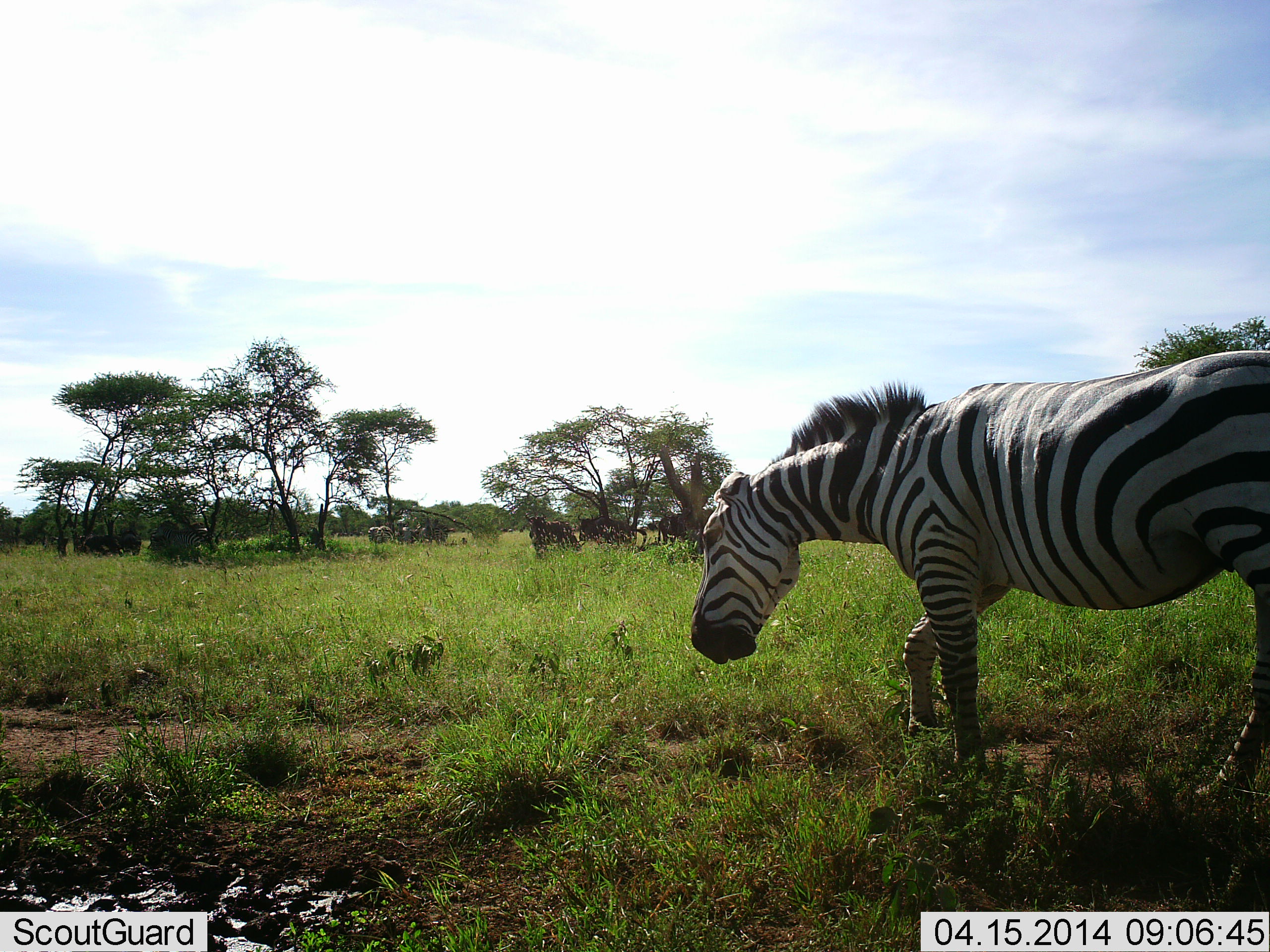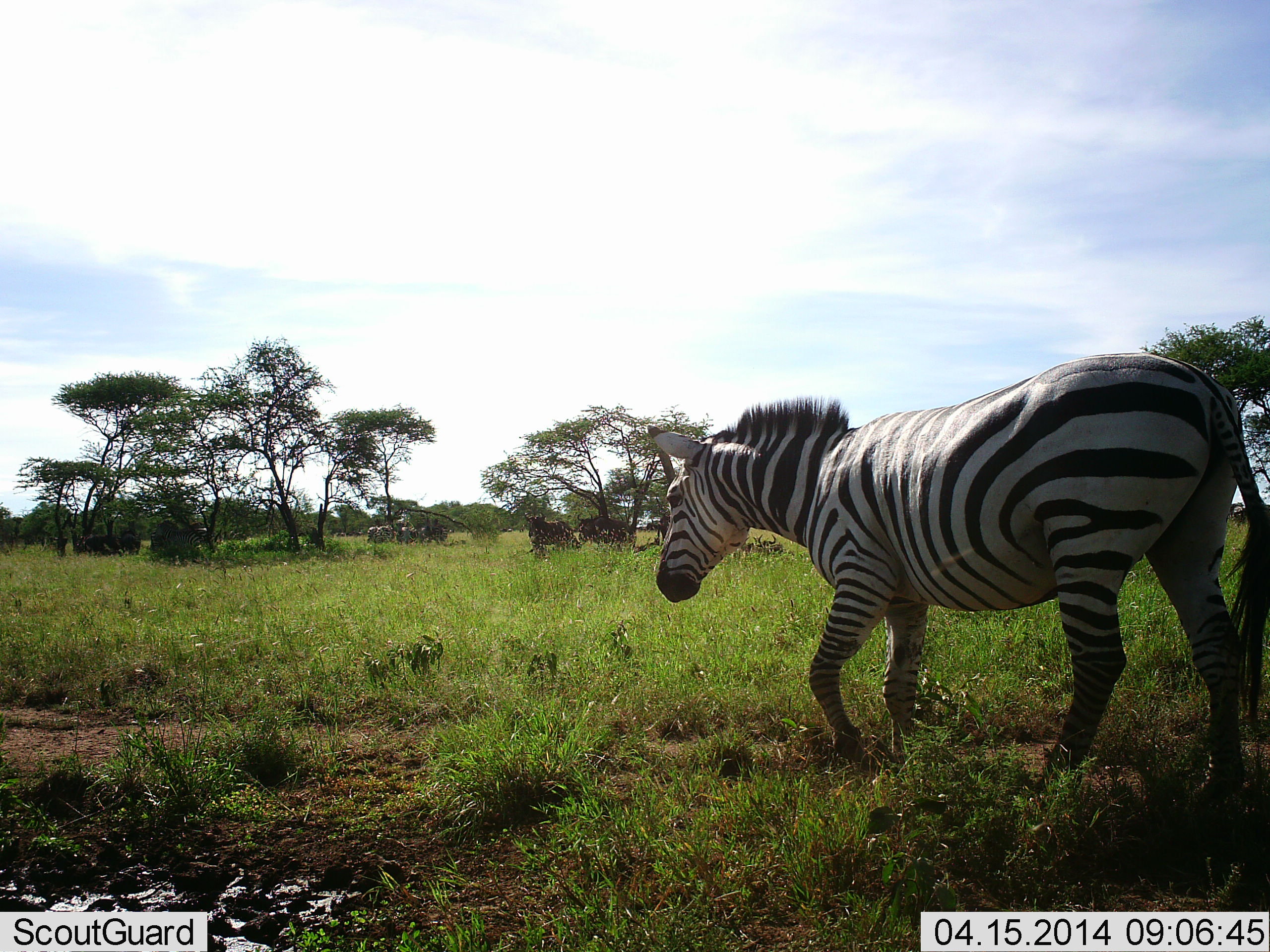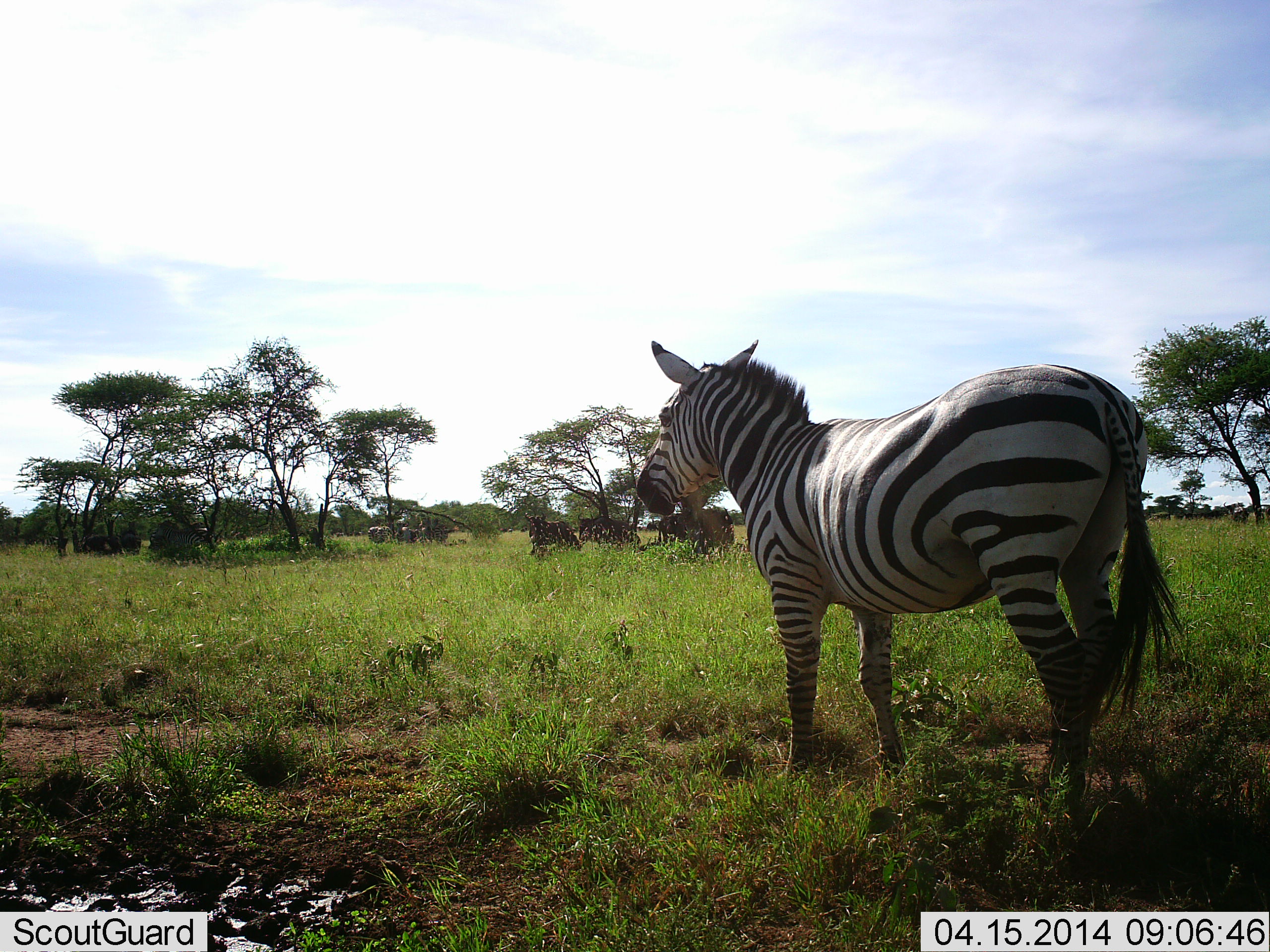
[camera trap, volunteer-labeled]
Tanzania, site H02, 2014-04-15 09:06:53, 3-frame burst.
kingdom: Animalia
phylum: Chordata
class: Mammalia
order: Perissodactyla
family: Equidae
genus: Equus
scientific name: Equus quagga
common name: plains zebra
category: zebra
Zebra (plains zebra) (Equus quagga), count 1. Behavior (volunteer vote fractions): standing 21%, resting 0%, moving 92%, interacting 0%. Young present (vote fraction): 0%. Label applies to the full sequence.